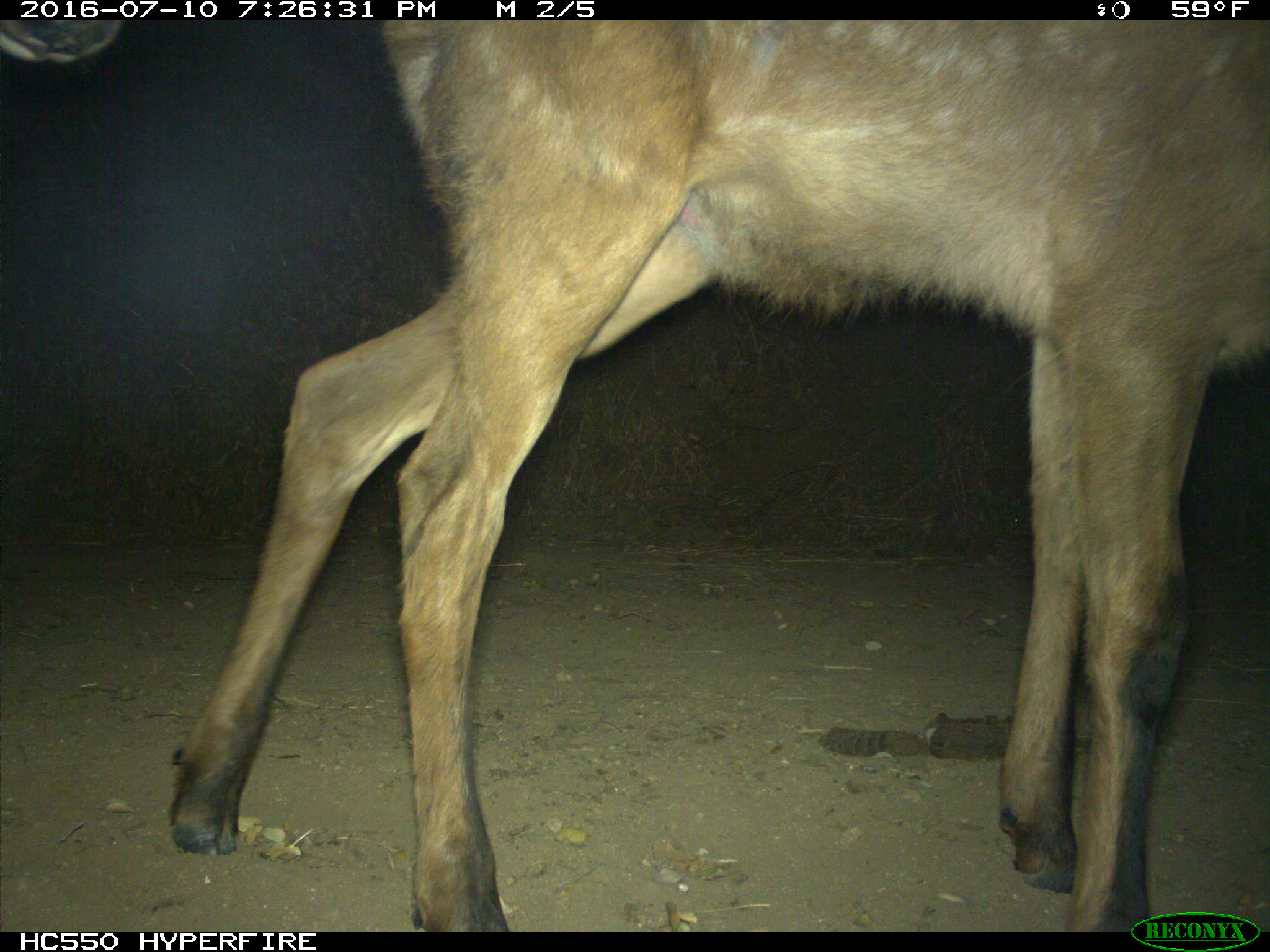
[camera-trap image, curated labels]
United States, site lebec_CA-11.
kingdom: Animalia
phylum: Chordata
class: Mammalia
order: Artiodactyla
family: Cervidae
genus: Cervus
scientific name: Cervus canadensis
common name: elk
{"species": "Cervus canadensis (elk)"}